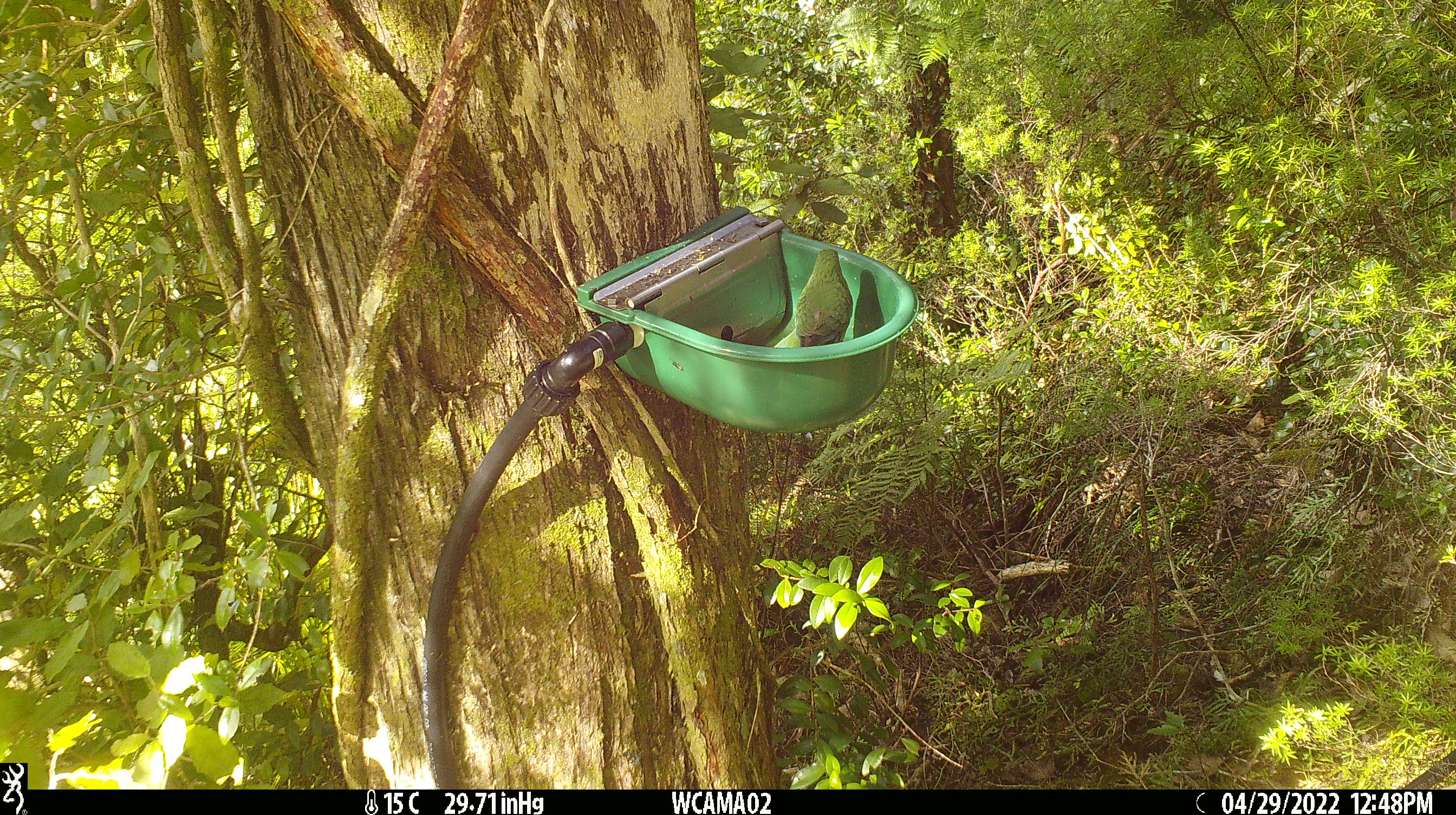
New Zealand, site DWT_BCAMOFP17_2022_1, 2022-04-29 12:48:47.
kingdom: Animalia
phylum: Chordata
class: Aves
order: Psittaciformes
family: Psittaculidae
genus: Cyanoramphus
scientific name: Cyanoramphus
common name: parakeet